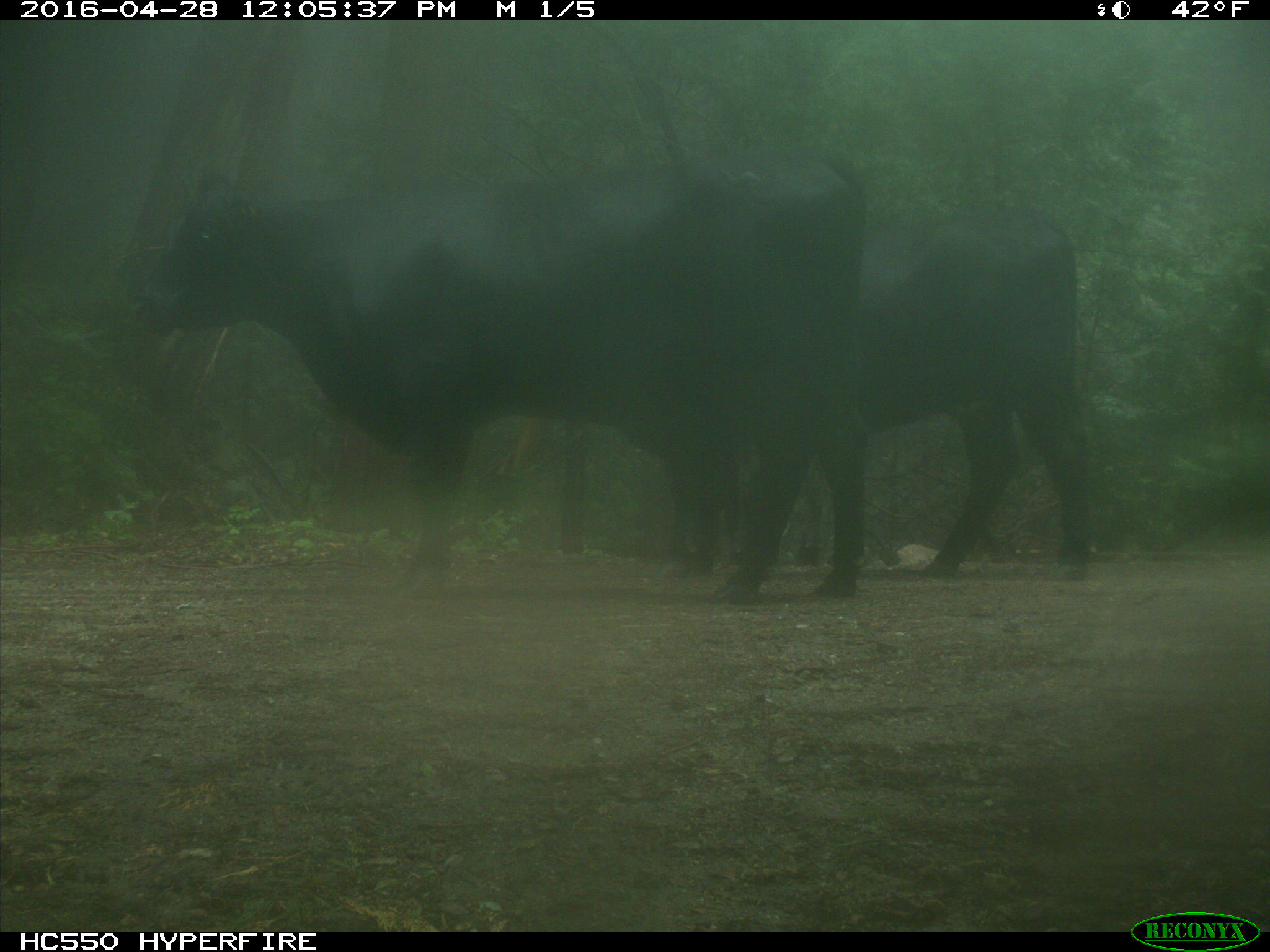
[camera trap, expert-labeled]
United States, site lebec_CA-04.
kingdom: Animalia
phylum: Chordata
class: Mammalia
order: Artiodactyla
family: Bovidae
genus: Bos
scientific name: Bos taurus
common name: domestic cow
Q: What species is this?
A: Bos taurus (domestic cow).